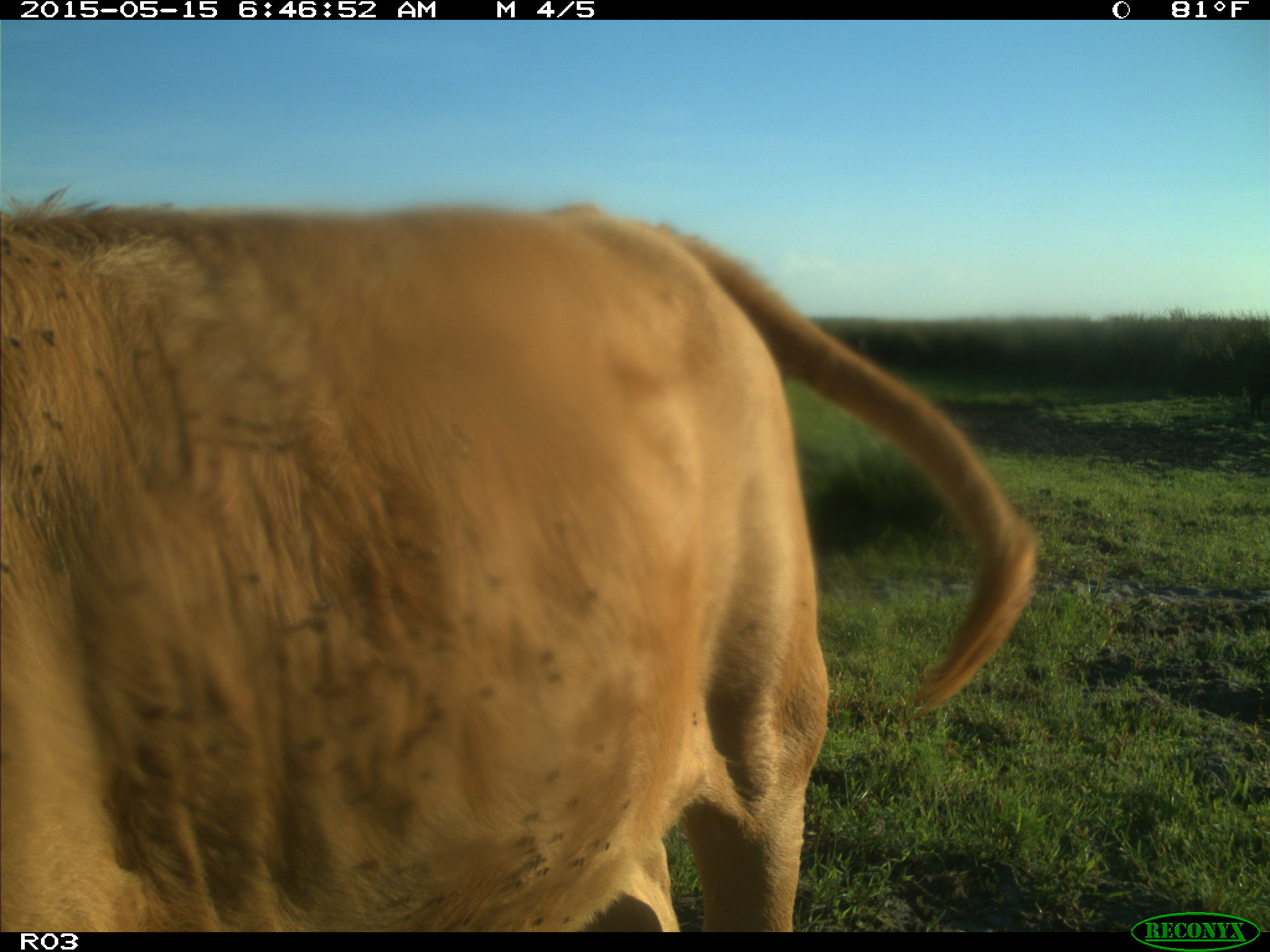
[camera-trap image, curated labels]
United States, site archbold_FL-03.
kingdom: Animalia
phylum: Chordata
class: Mammalia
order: Artiodactyla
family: Bovidae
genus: Bos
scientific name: Bos taurus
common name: domestic cow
Bos taurus (domestic cow).